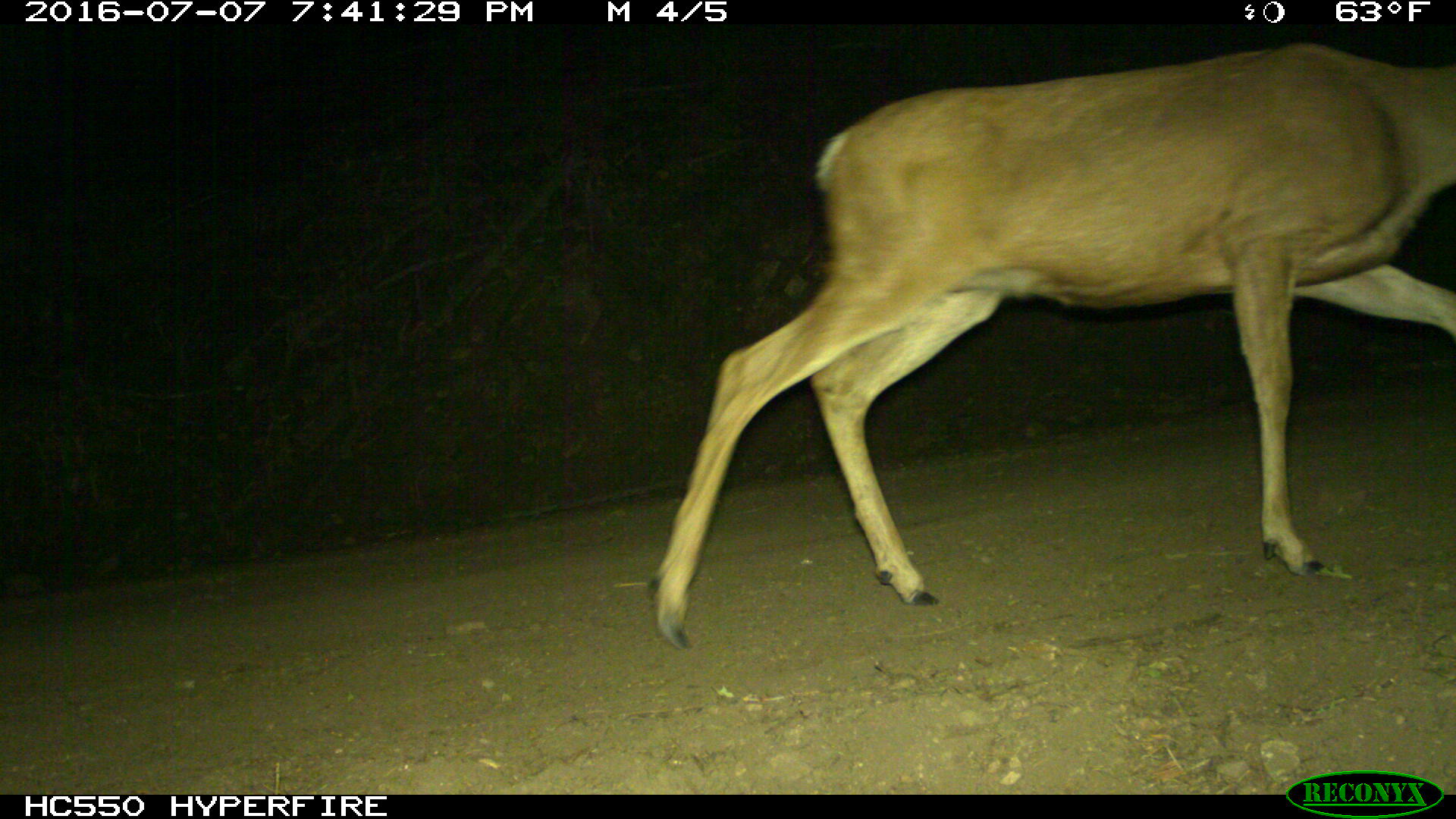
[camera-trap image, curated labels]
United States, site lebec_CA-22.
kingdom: Animalia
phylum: Chordata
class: Mammalia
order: Artiodactyla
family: Cervidae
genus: Odocoileus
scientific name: Odocoileus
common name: deer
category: unidentified deer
Unidentified deer (deer) (Odocoileus).